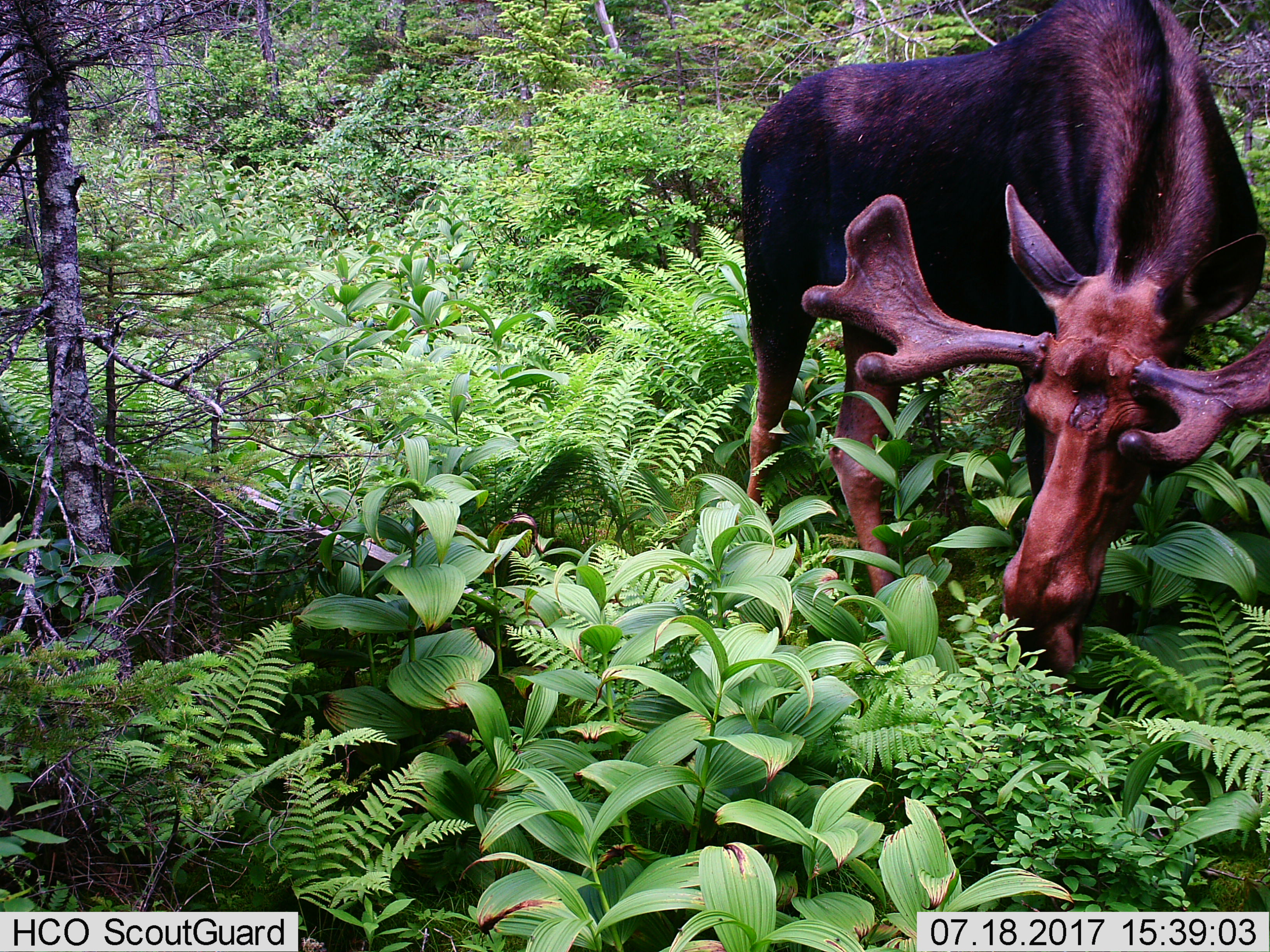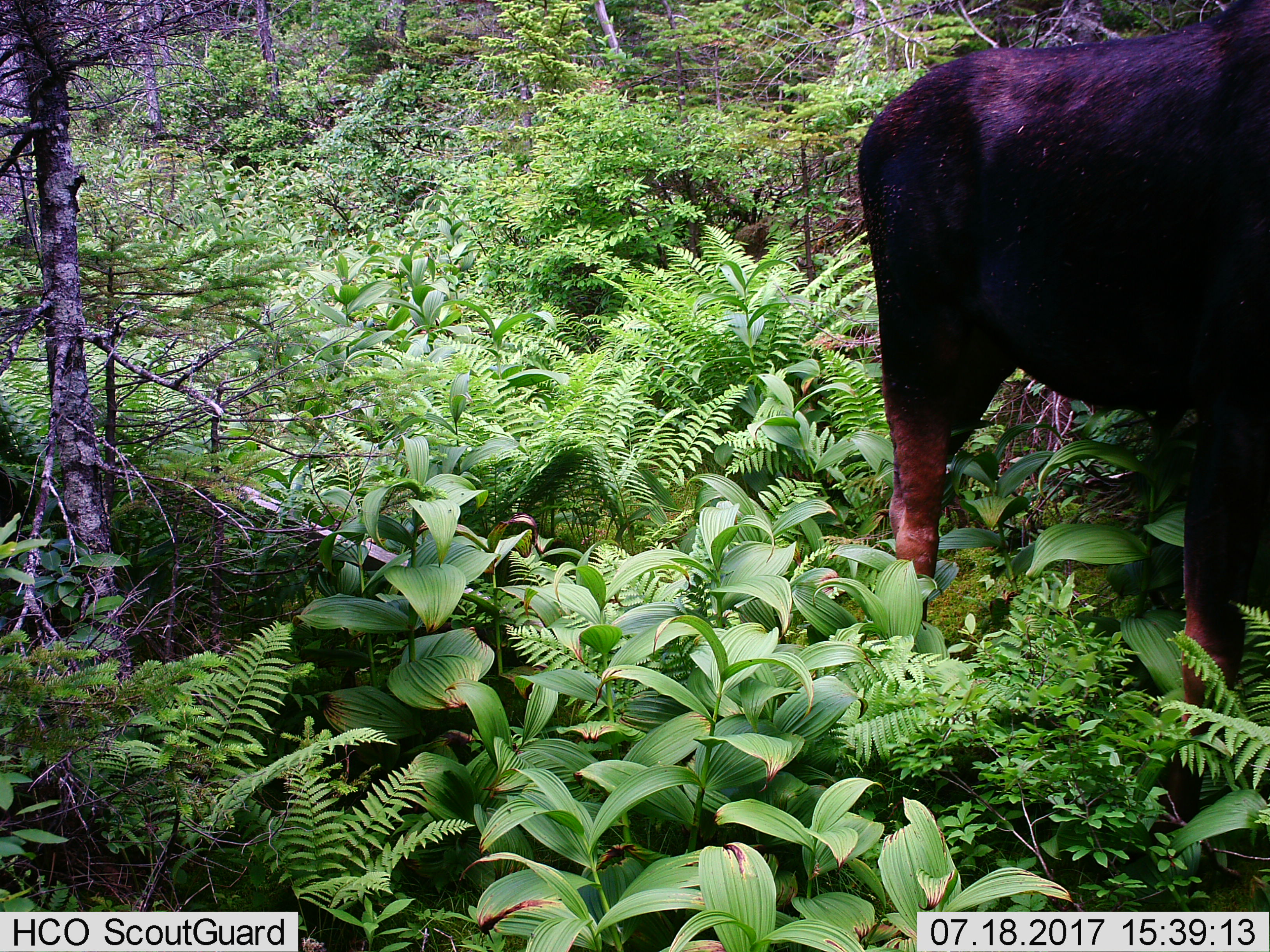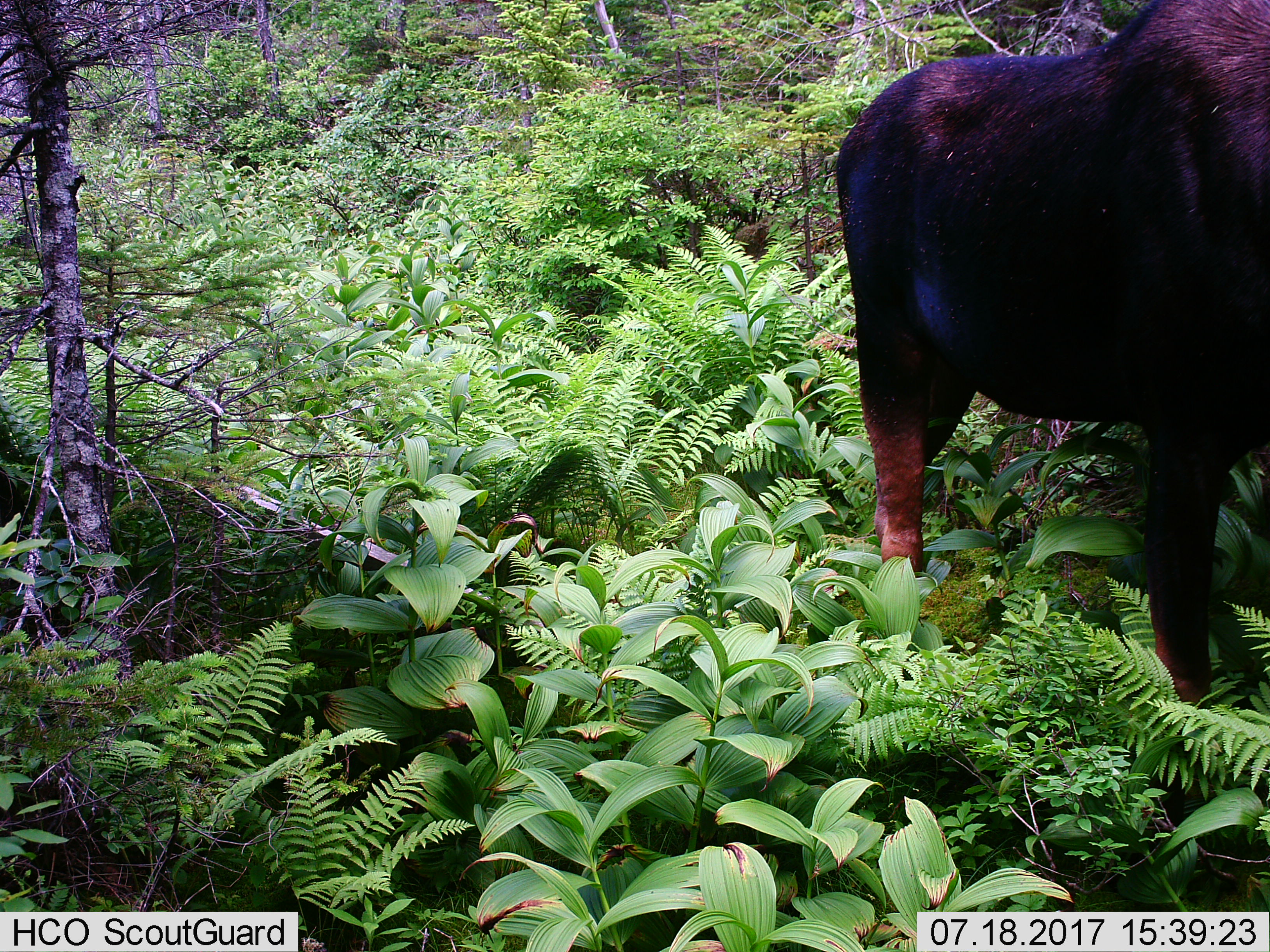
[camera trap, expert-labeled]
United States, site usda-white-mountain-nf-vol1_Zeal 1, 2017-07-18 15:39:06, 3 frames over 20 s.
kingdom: Animalia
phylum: Chordata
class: Mammalia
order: Artiodactyla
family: Cervidae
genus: Alces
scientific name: Alces alces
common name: moose